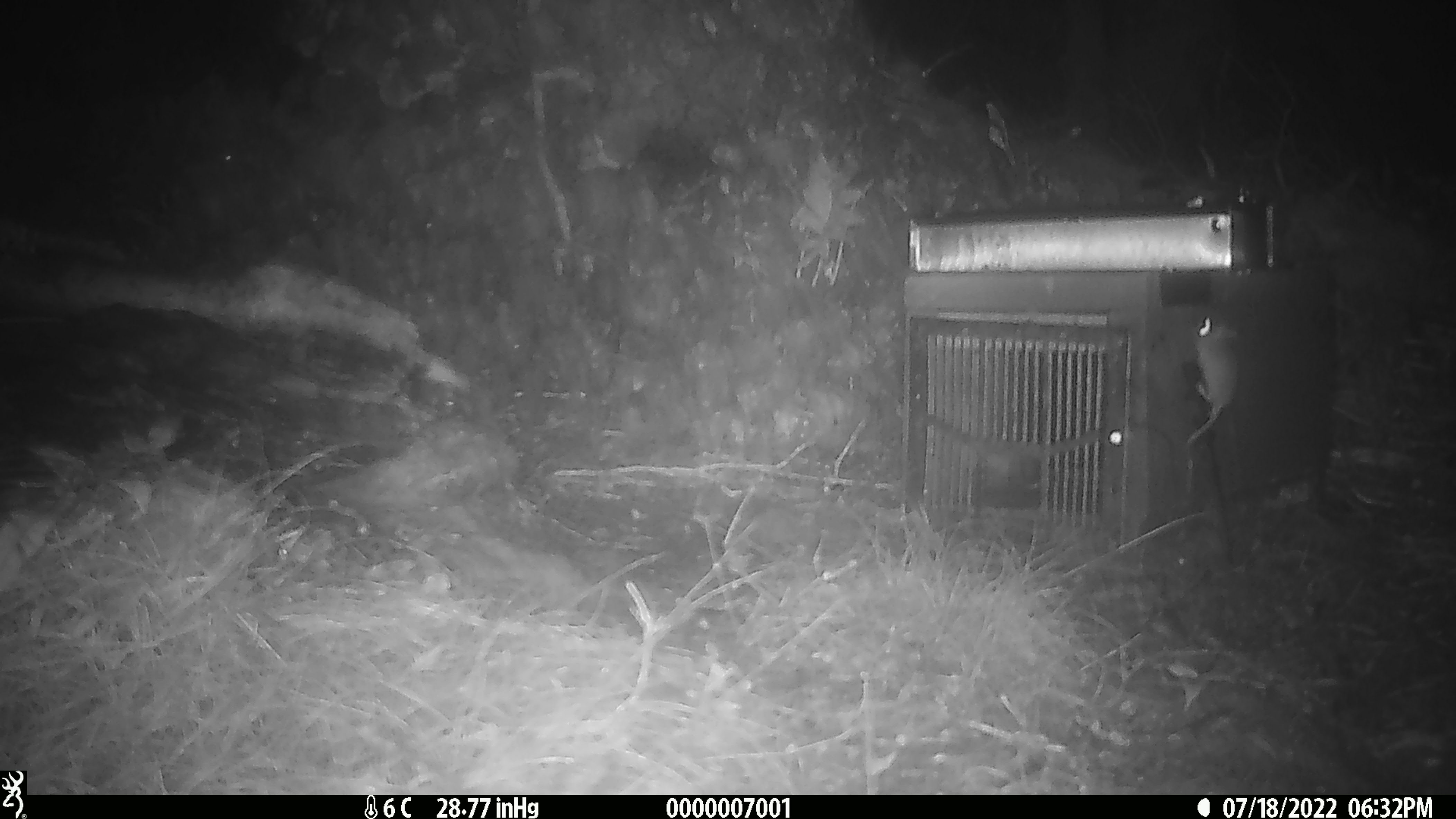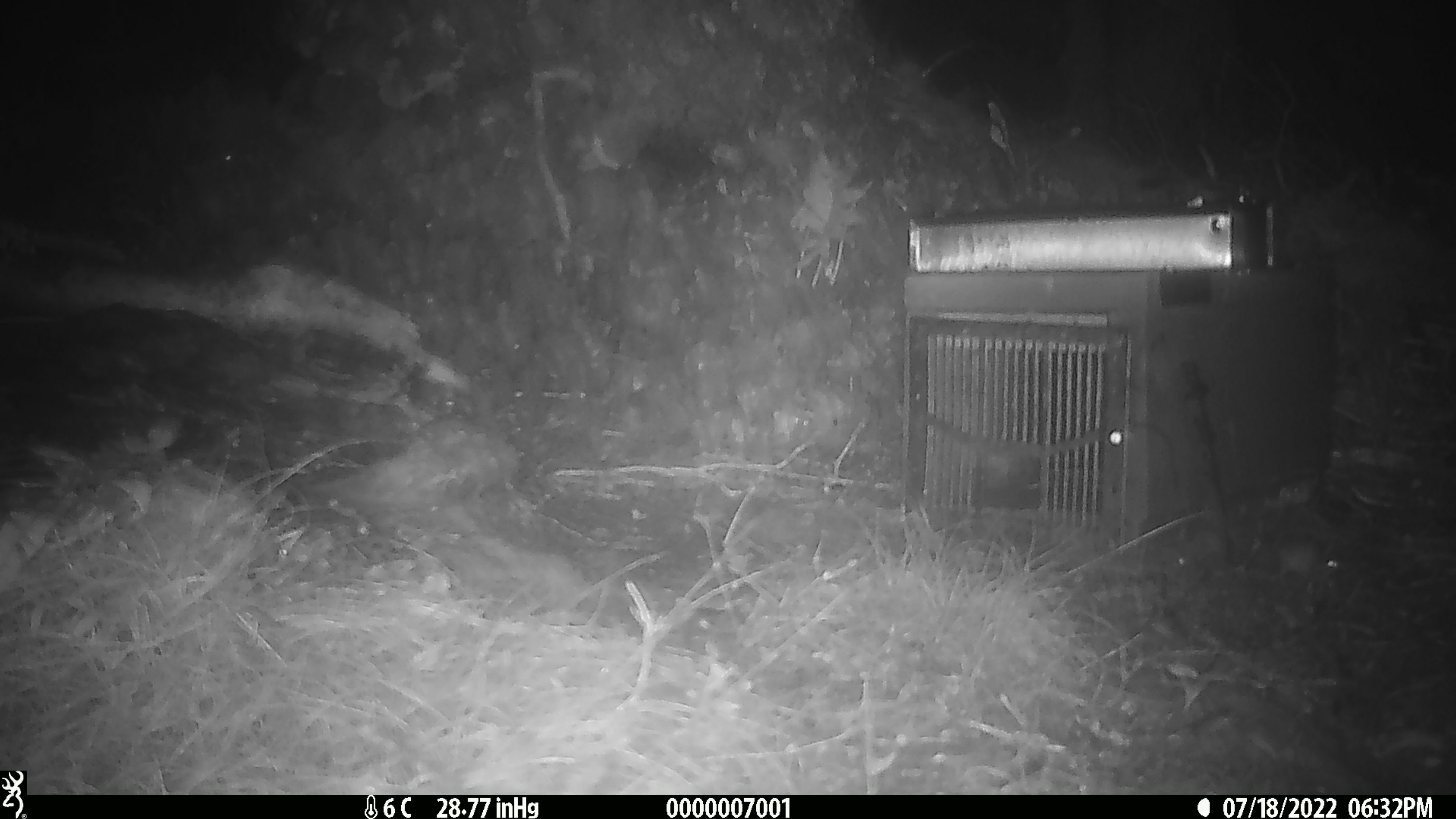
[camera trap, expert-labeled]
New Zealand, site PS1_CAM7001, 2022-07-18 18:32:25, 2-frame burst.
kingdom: Animalia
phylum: Chordata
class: Mammalia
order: Rodentia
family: Muridae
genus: Mus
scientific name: Mus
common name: mouse